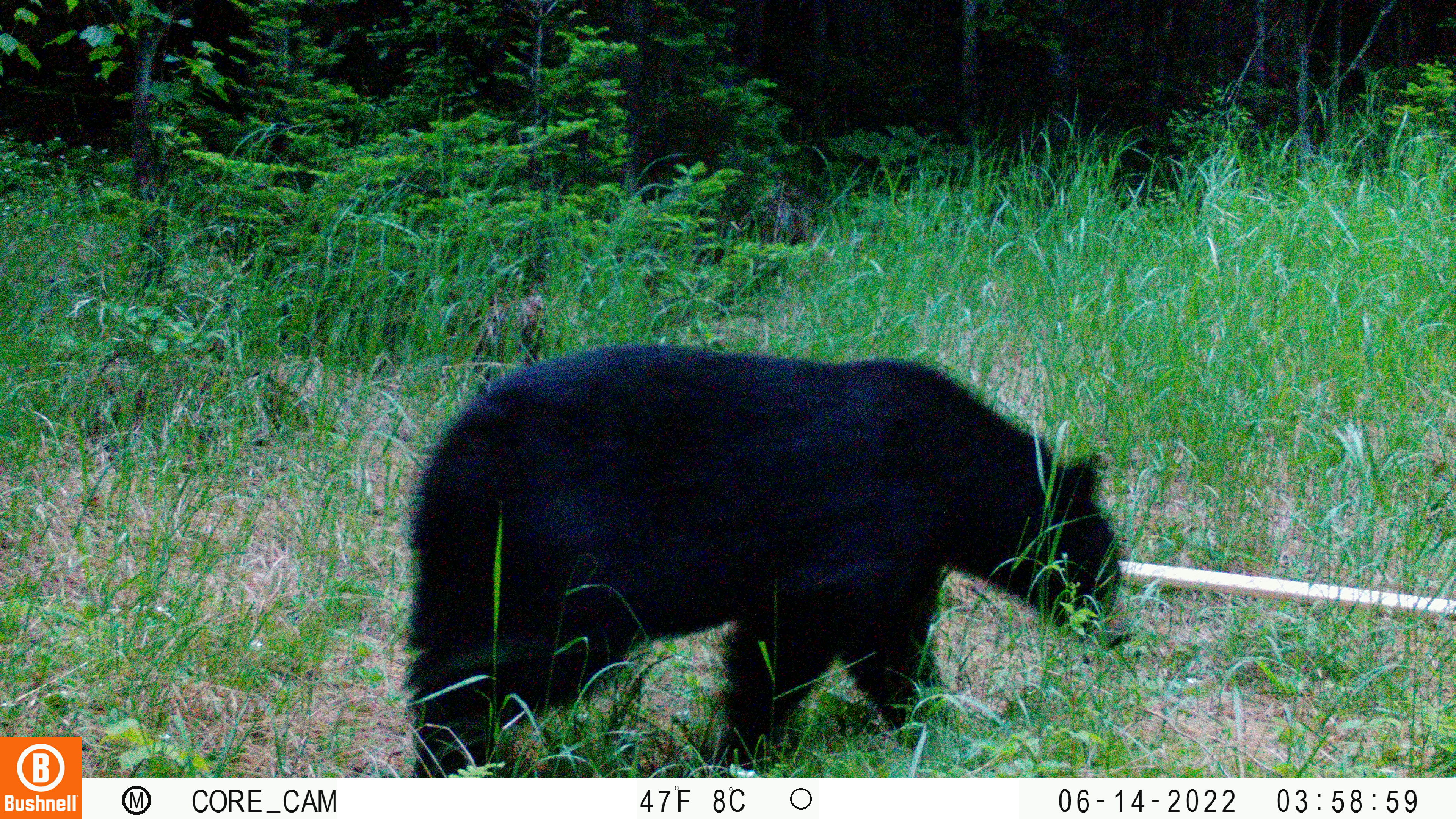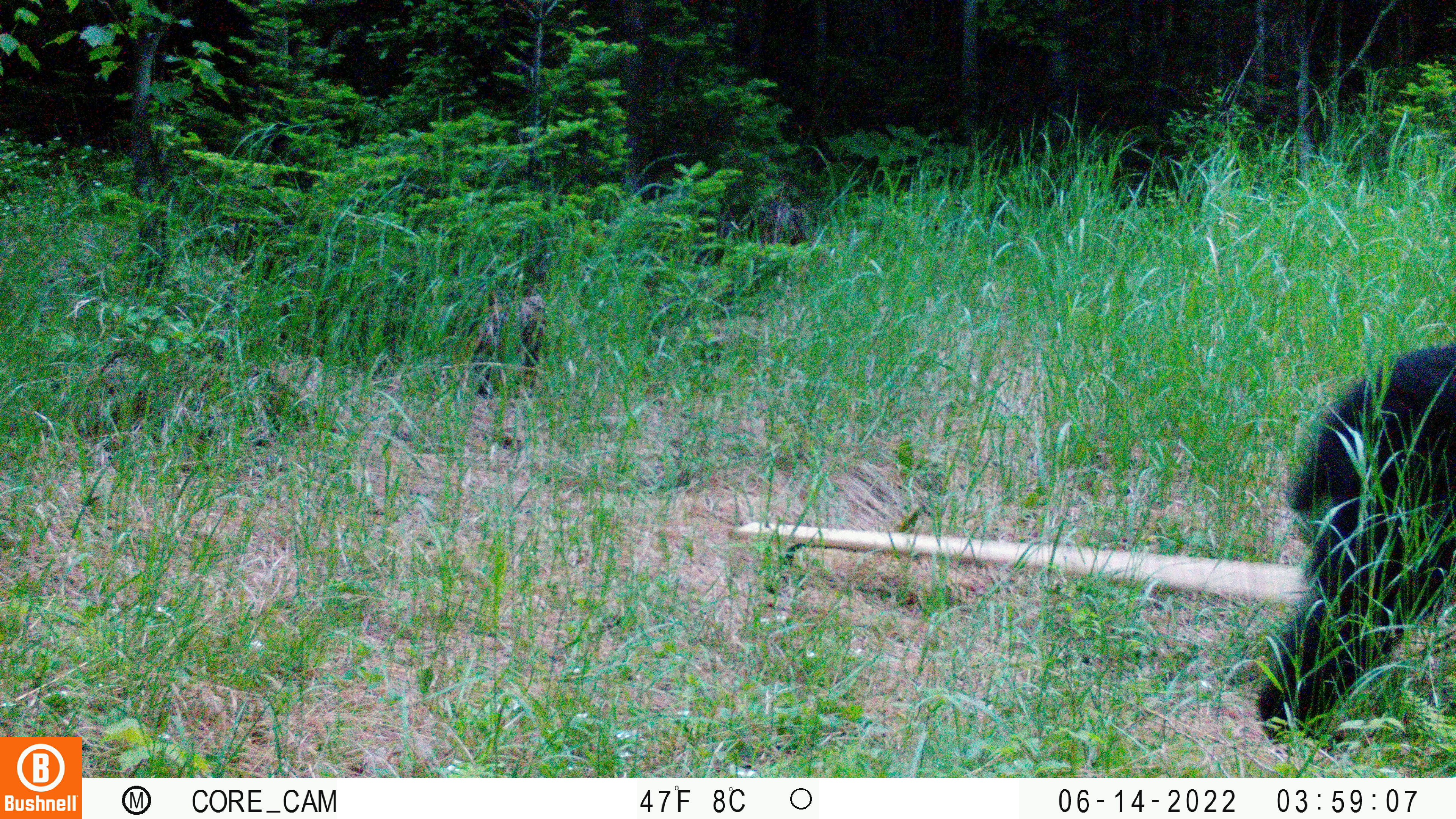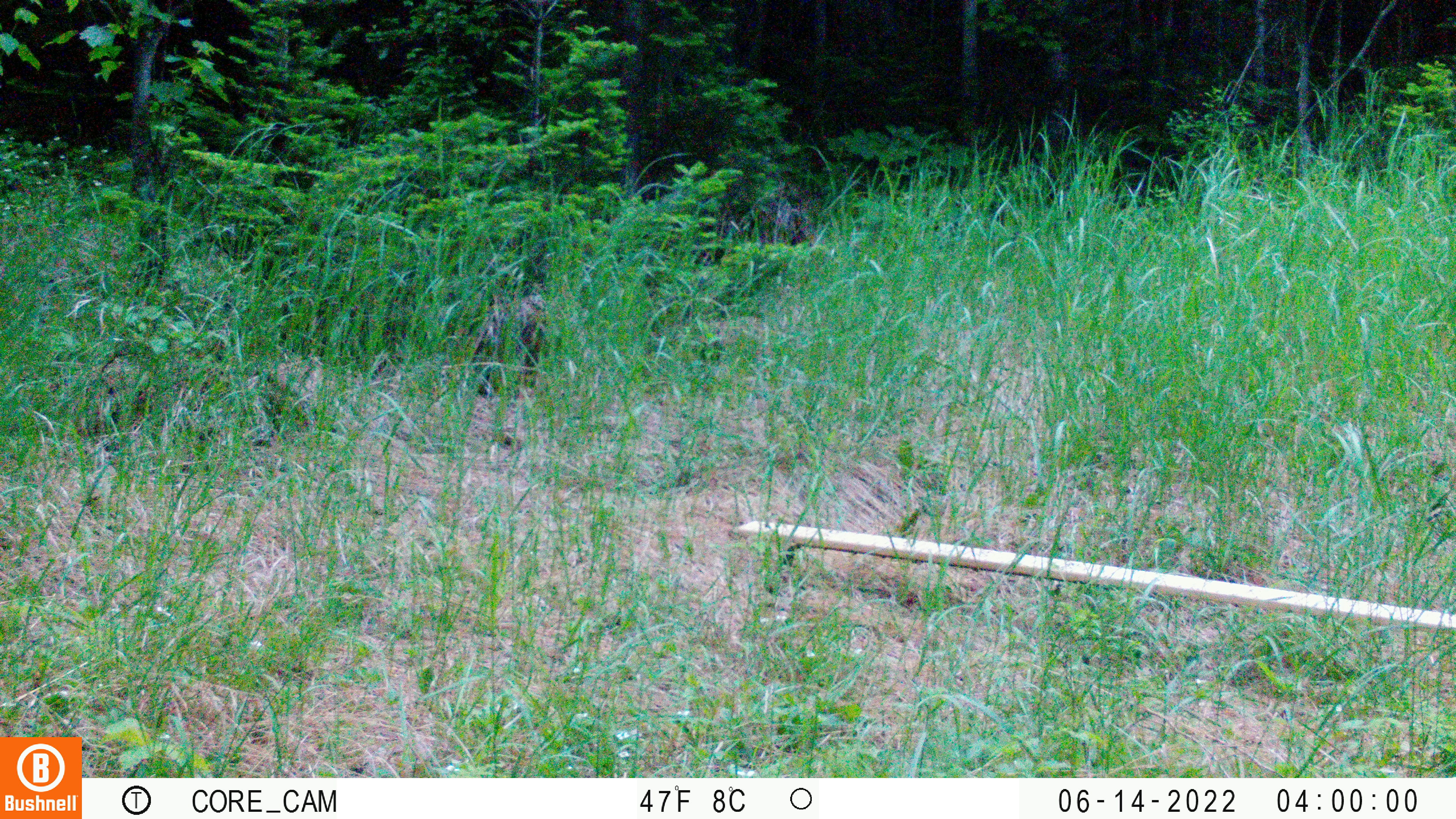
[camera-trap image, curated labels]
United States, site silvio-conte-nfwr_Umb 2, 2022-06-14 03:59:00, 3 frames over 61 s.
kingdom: Animalia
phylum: Chordata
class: Mammalia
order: Carnivora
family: Ursidae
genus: Ursus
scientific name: Ursus americanus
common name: black bear